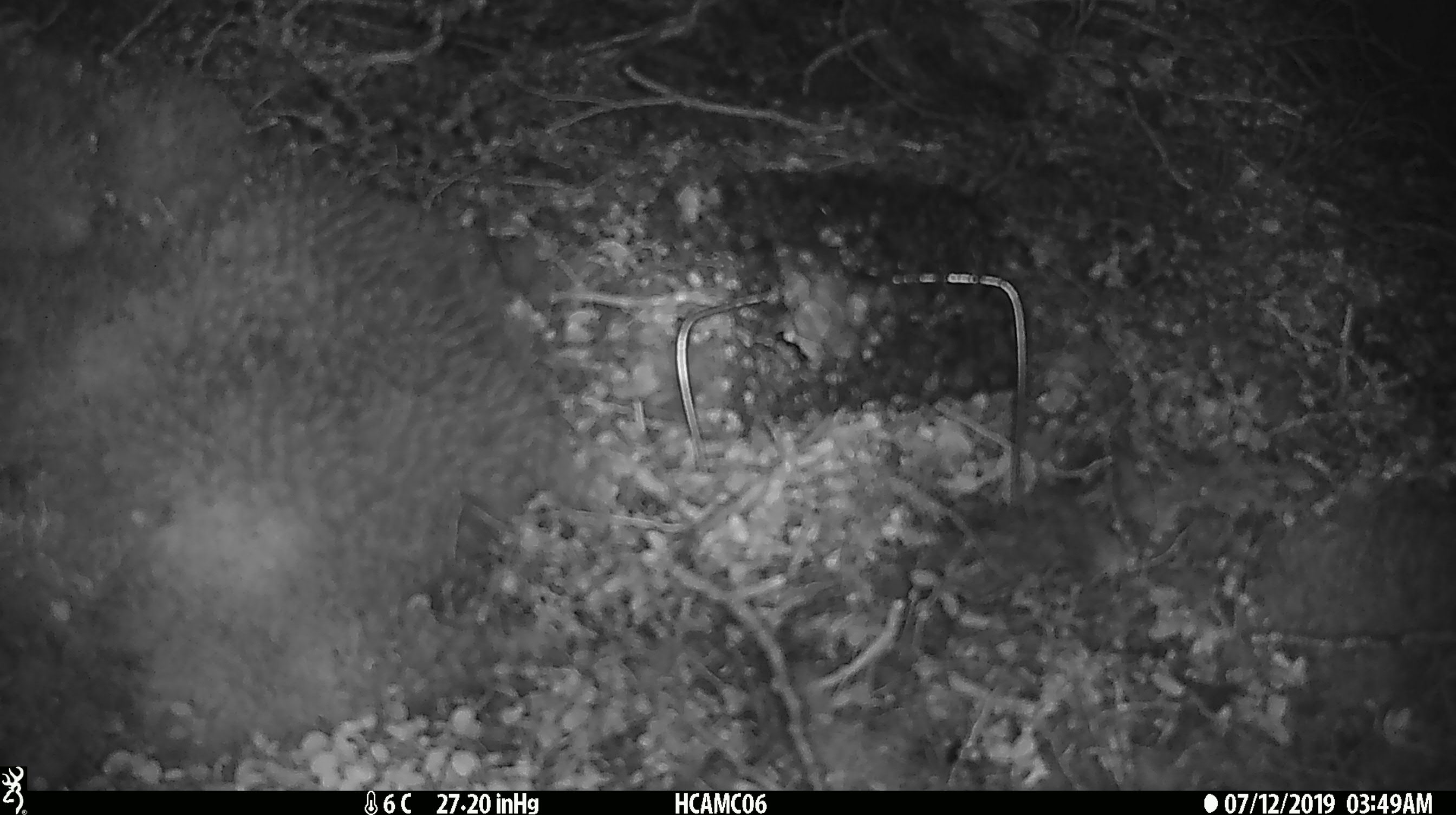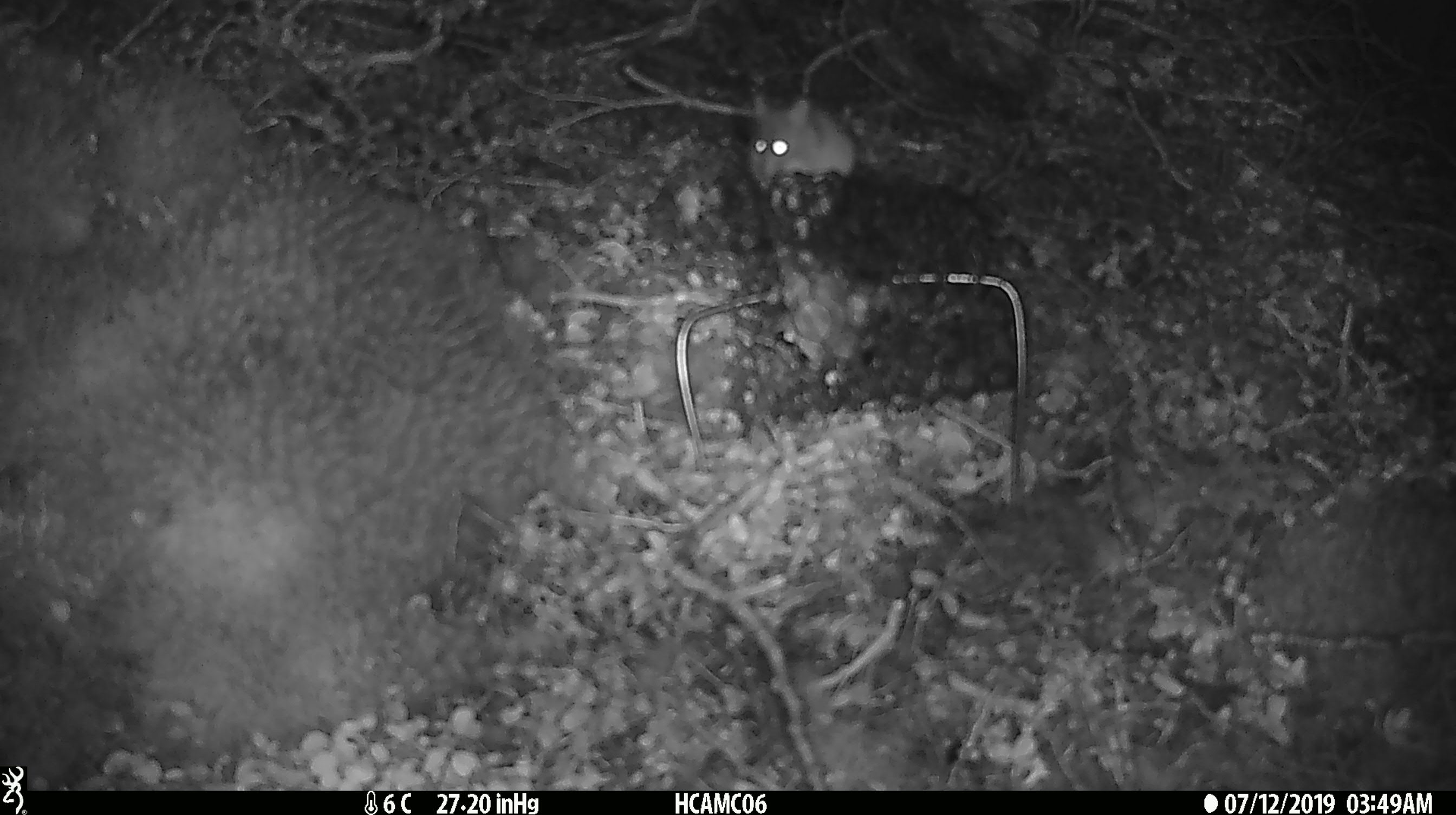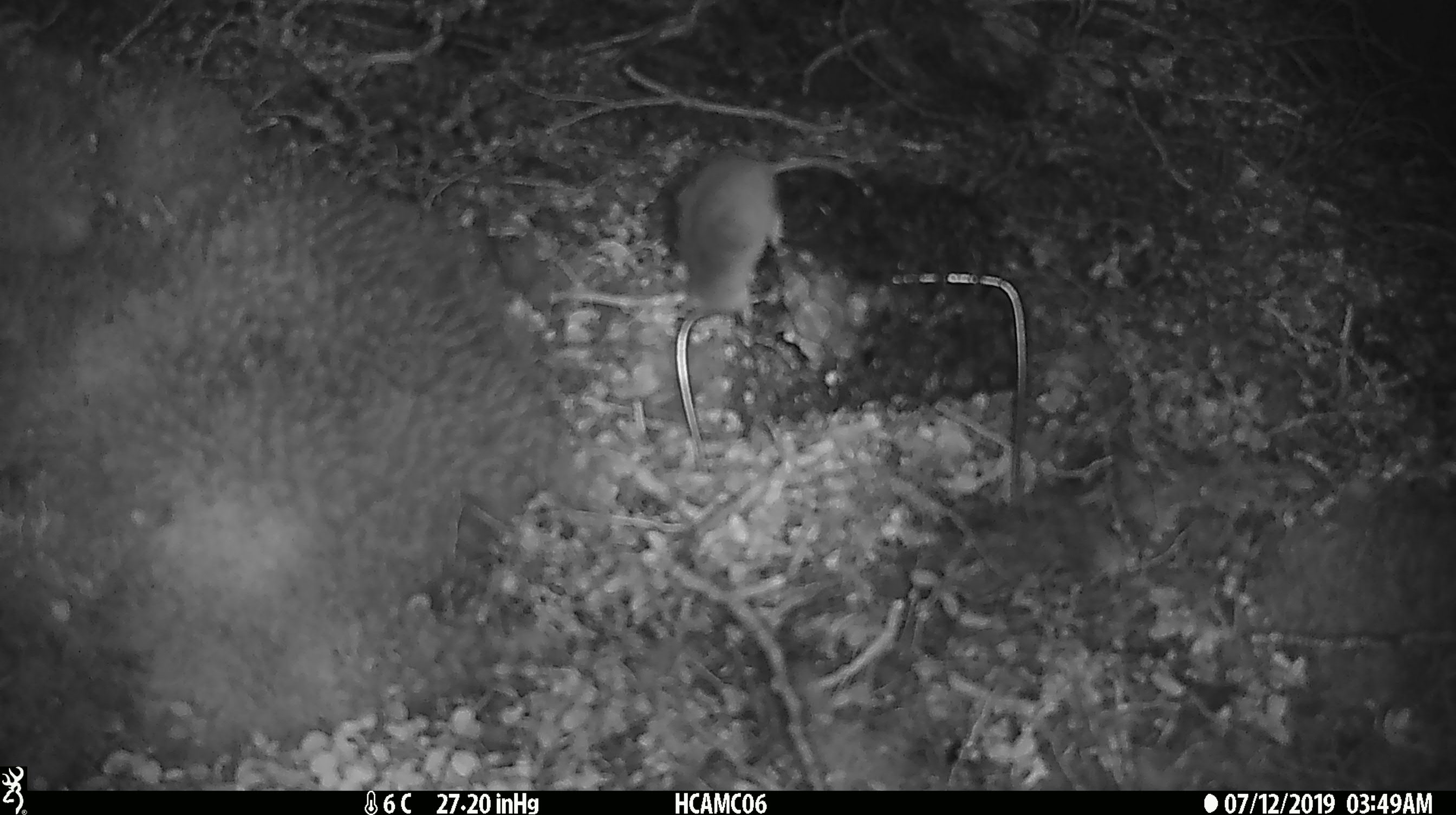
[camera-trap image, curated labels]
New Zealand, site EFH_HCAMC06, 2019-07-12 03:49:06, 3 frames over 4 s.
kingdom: Animalia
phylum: Chordata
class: Mammalia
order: Rodentia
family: Muridae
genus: Mus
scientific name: Mus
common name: mouse